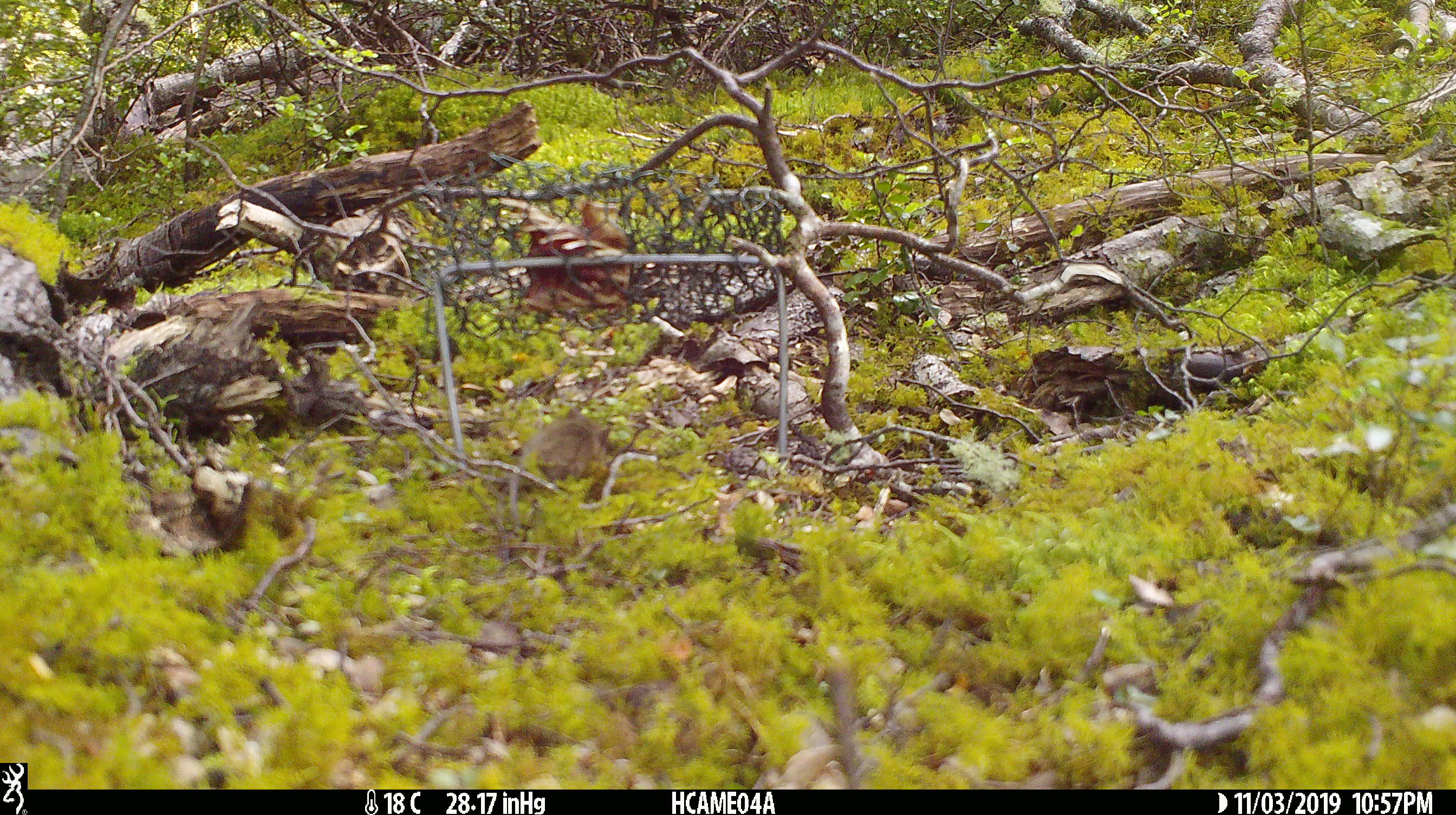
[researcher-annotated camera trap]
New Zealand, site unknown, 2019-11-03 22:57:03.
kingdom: Animalia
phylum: Chordata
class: Mammalia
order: Rodentia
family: Muridae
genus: Mus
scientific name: Mus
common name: mouse